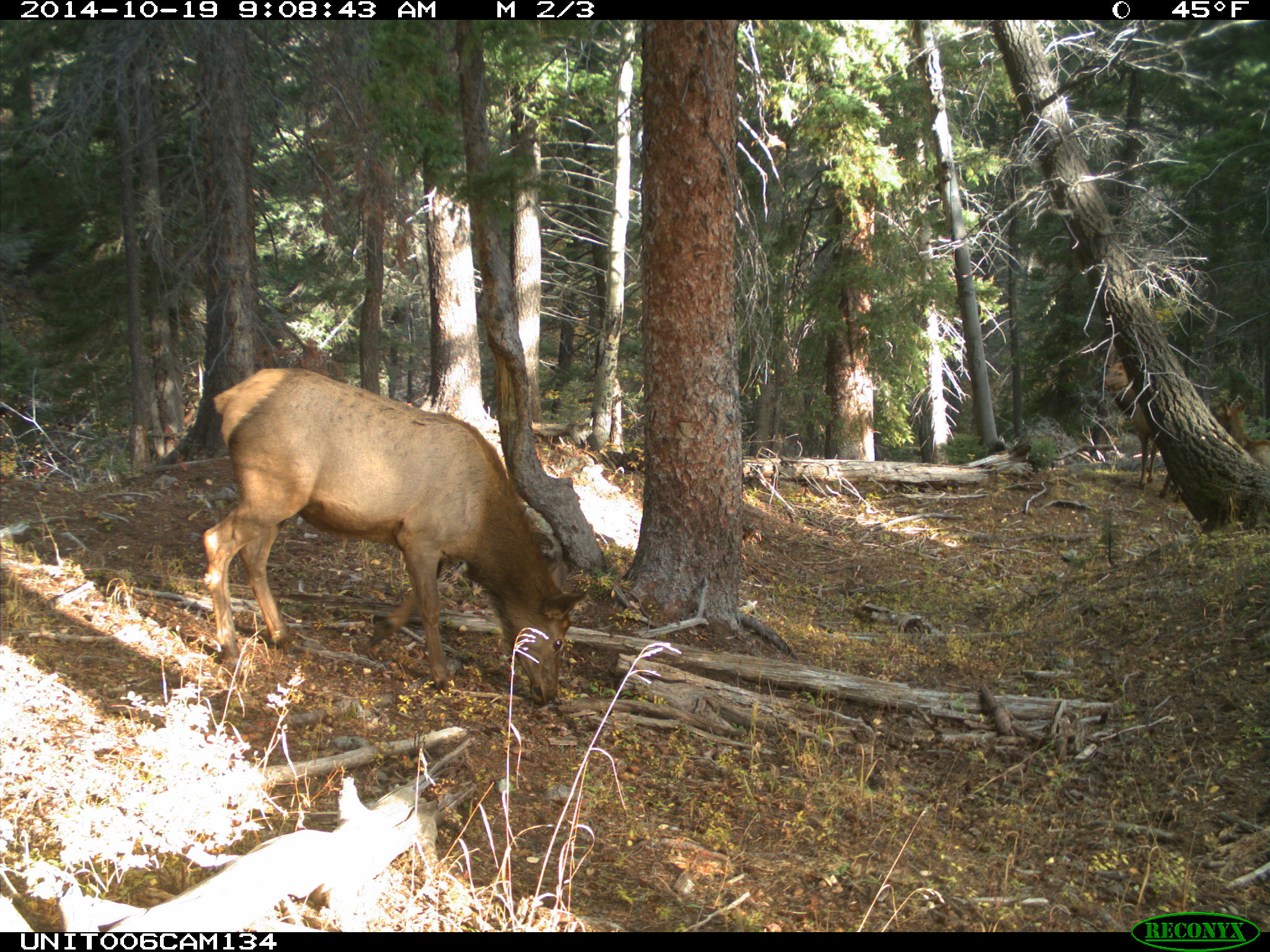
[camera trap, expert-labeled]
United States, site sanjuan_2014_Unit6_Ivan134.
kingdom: Animalia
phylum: Chordata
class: Mammalia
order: Artiodactyla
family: Cervidae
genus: Cervus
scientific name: Cervus elaphus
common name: red deer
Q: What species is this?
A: Cervus elaphus (red deer).